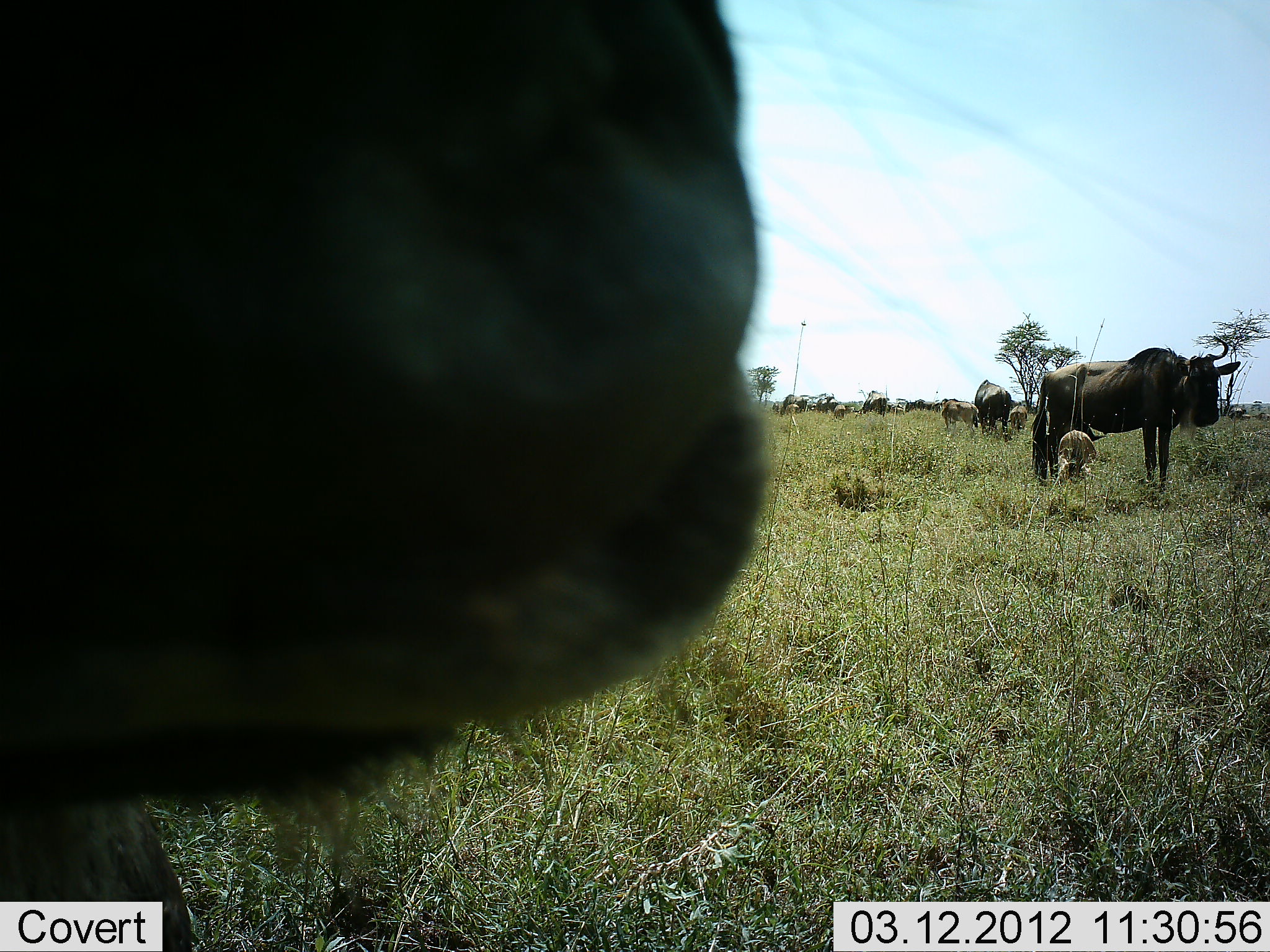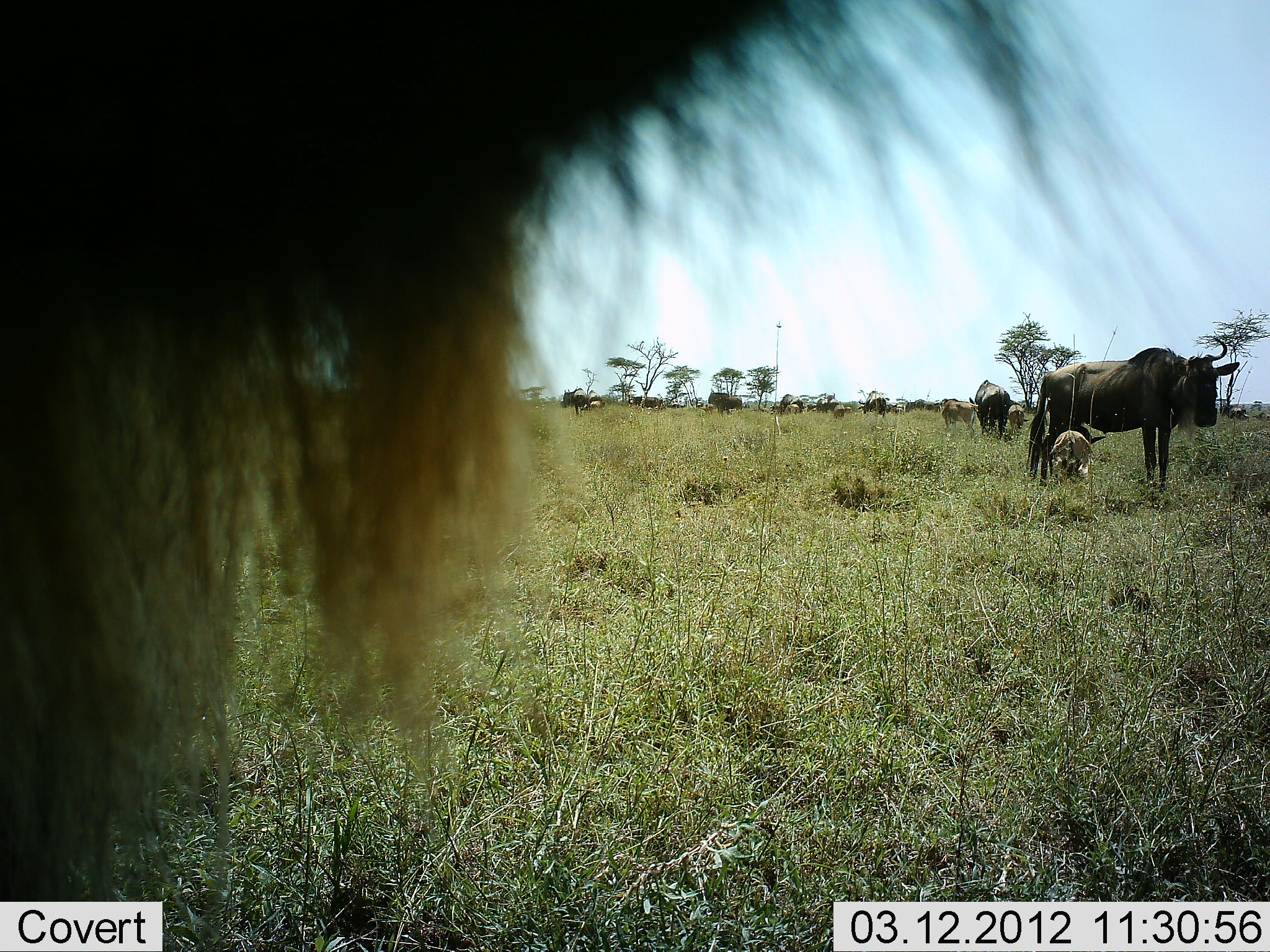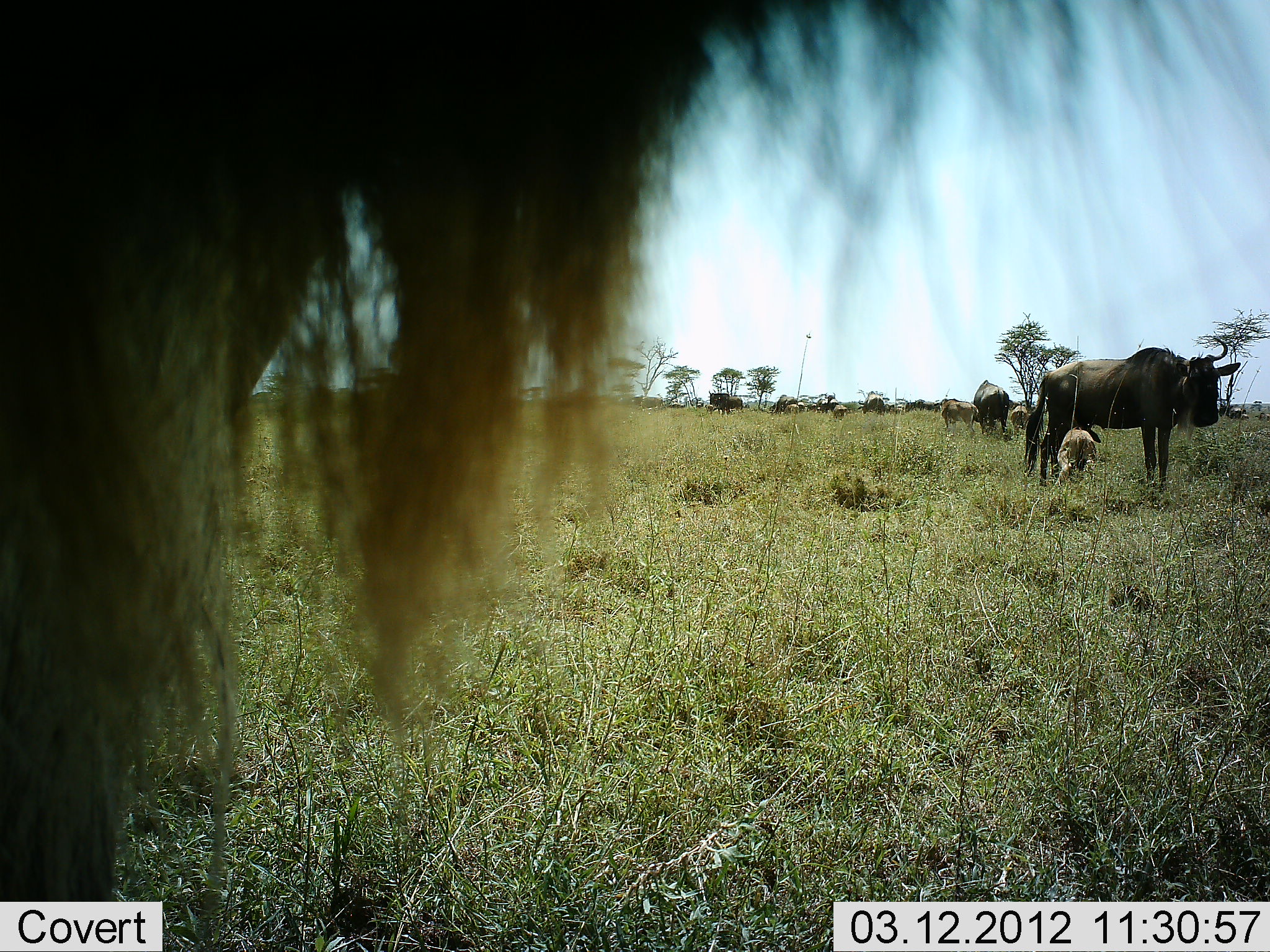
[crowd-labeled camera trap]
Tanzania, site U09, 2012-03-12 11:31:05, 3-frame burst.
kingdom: Animalia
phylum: Chordata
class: Mammalia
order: Artiodactyla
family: Bovidae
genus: Connochaetes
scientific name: Connochaetes taurinus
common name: blue wildebeest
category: wildebeest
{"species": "wildebeest (blue wildebeest) (Connochaetes taurinus)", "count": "11-50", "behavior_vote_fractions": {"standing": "89%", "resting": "6%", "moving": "28%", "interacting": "28%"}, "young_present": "83%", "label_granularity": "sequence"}